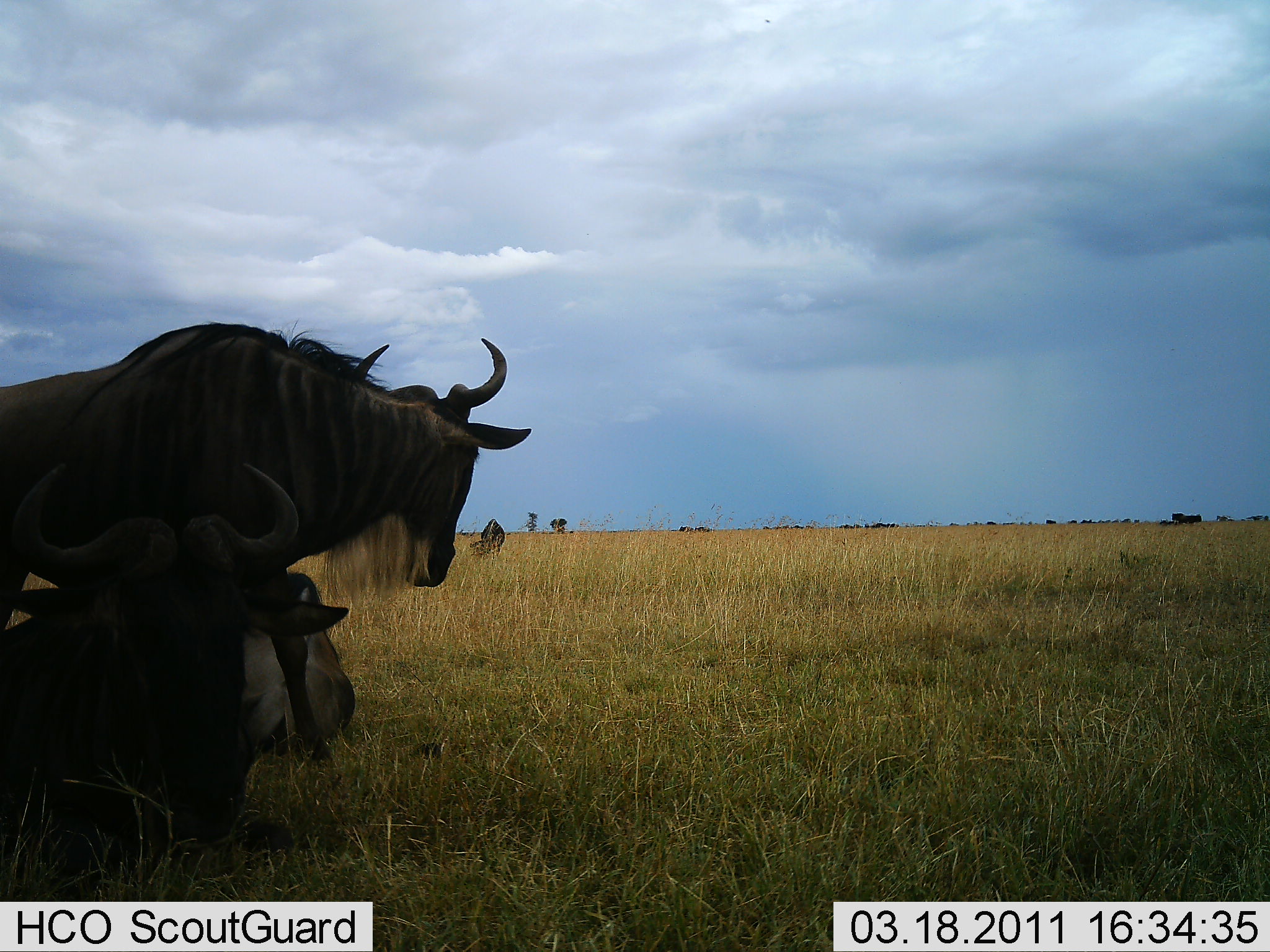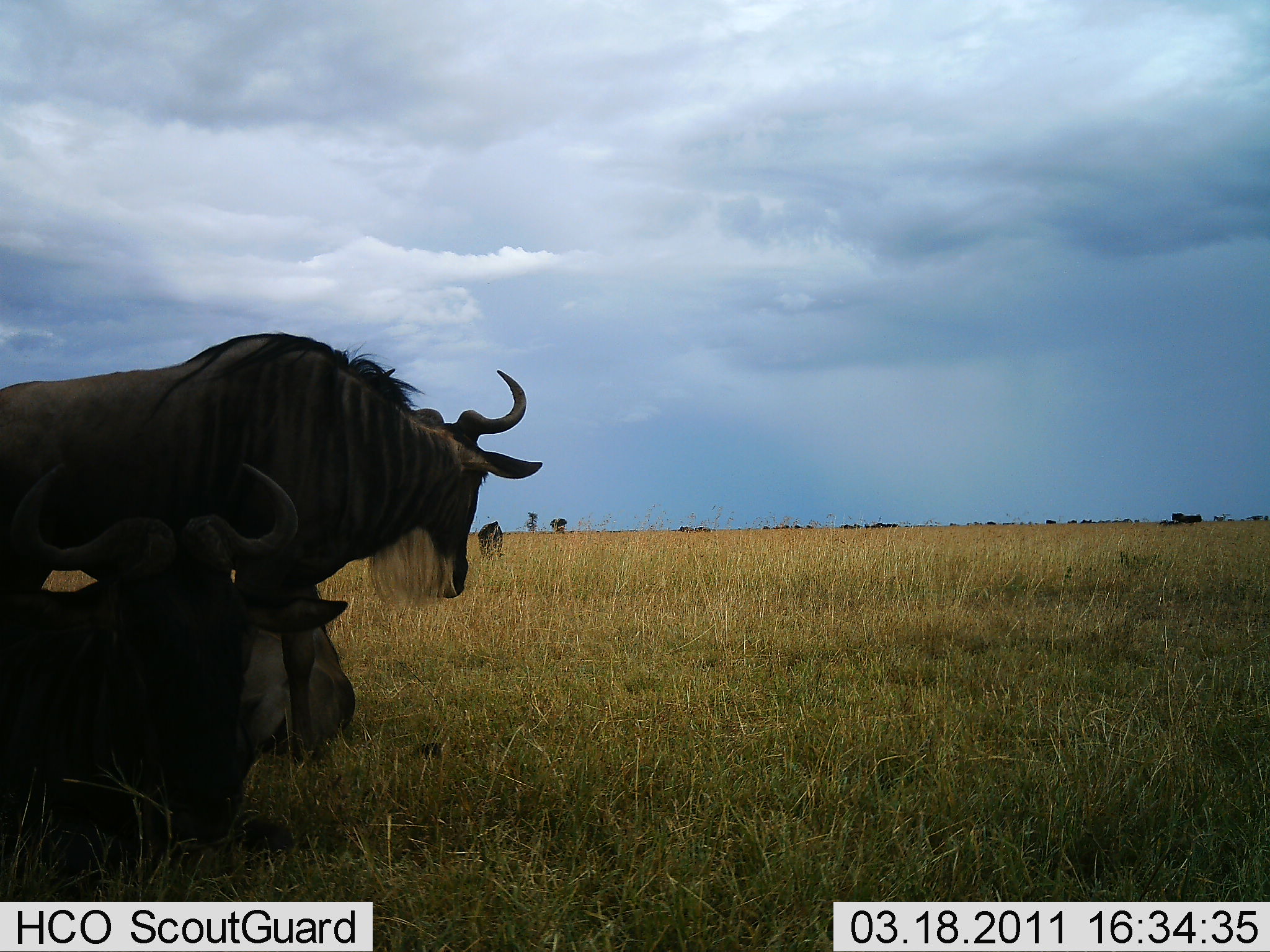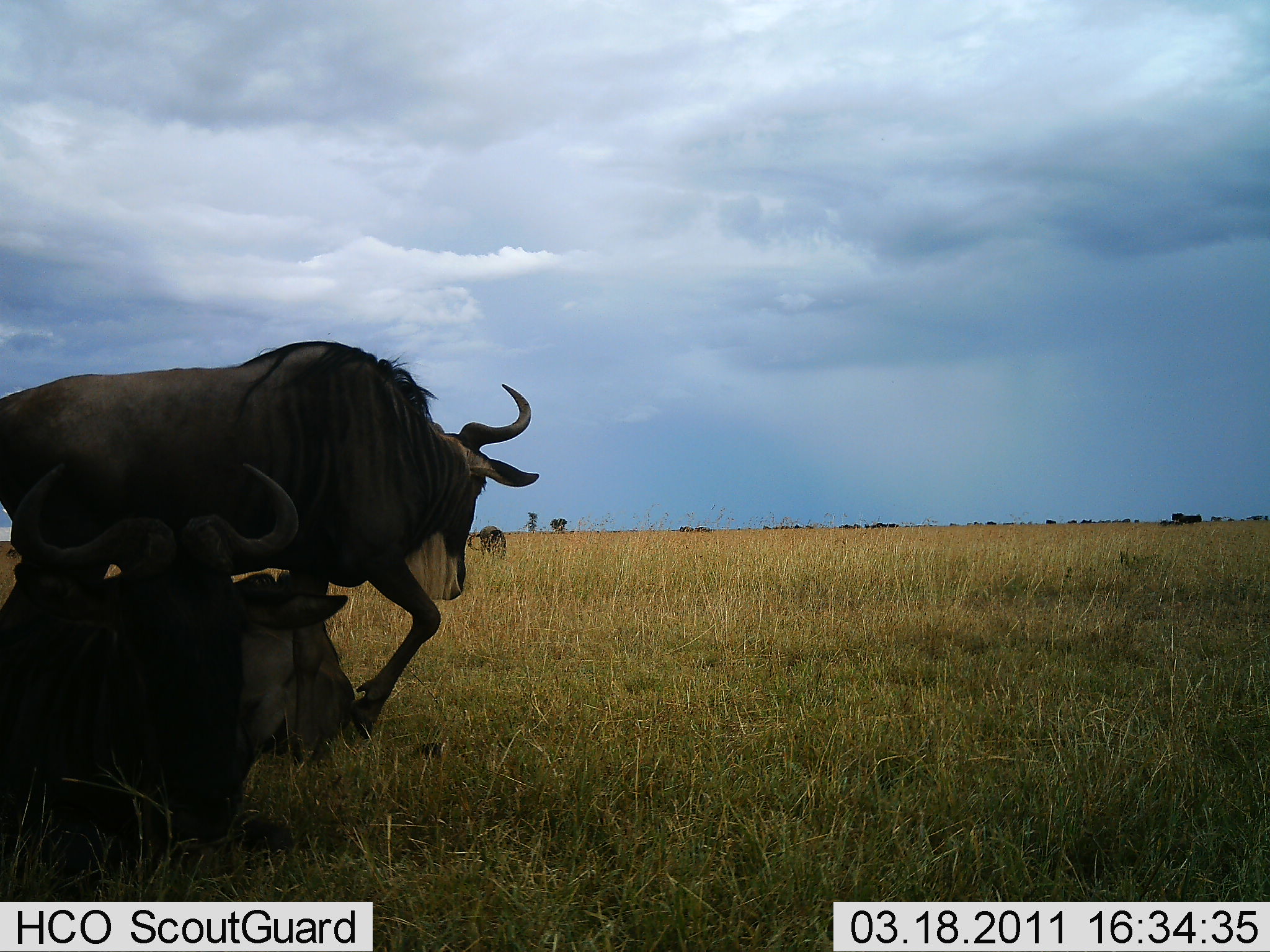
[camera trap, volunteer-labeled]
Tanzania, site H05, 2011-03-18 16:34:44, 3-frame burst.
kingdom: Animalia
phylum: Chordata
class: Mammalia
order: Artiodactyla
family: Bovidae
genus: Connochaetes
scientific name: Connochaetes taurinus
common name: blue wildebeest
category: wildebeest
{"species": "wildebeest (blue wildebeest) (Connochaetes taurinus)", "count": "3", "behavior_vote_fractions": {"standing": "50%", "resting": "100%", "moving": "50%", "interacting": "0%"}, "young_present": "0%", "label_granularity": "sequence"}